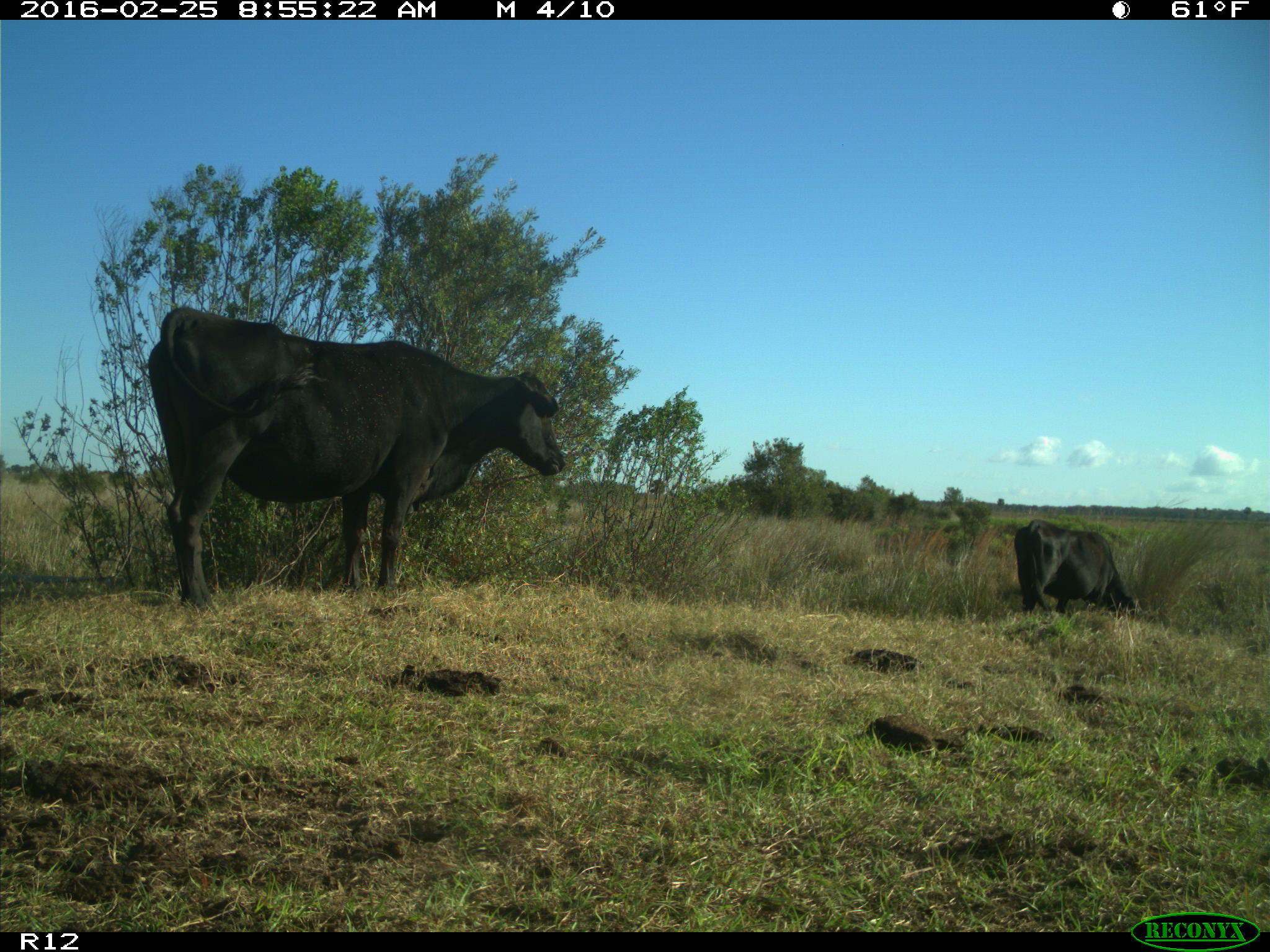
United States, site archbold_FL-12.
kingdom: Animalia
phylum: Chordata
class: Mammalia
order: Artiodactyla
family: Bovidae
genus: Bos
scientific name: Bos taurus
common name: domestic cow